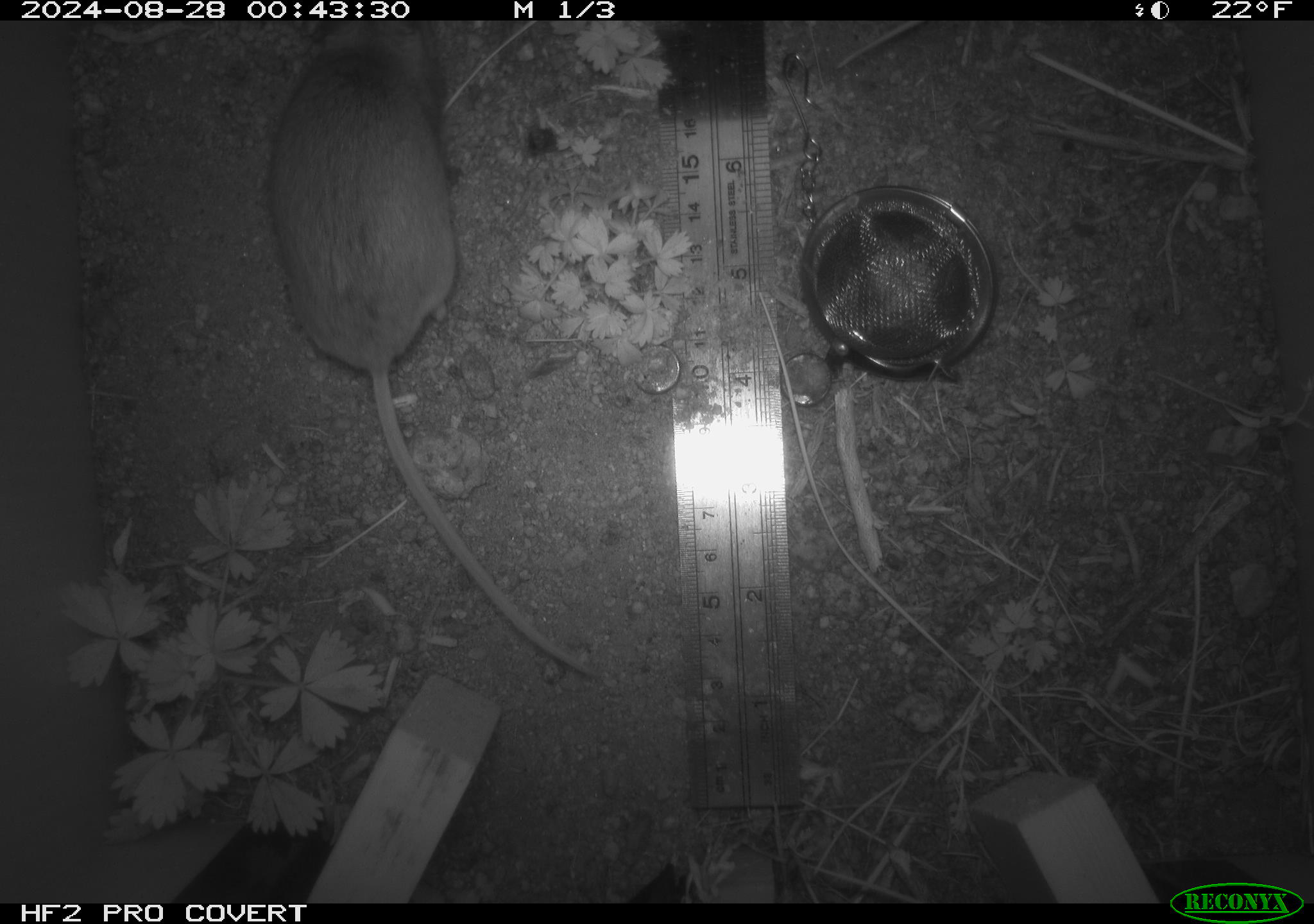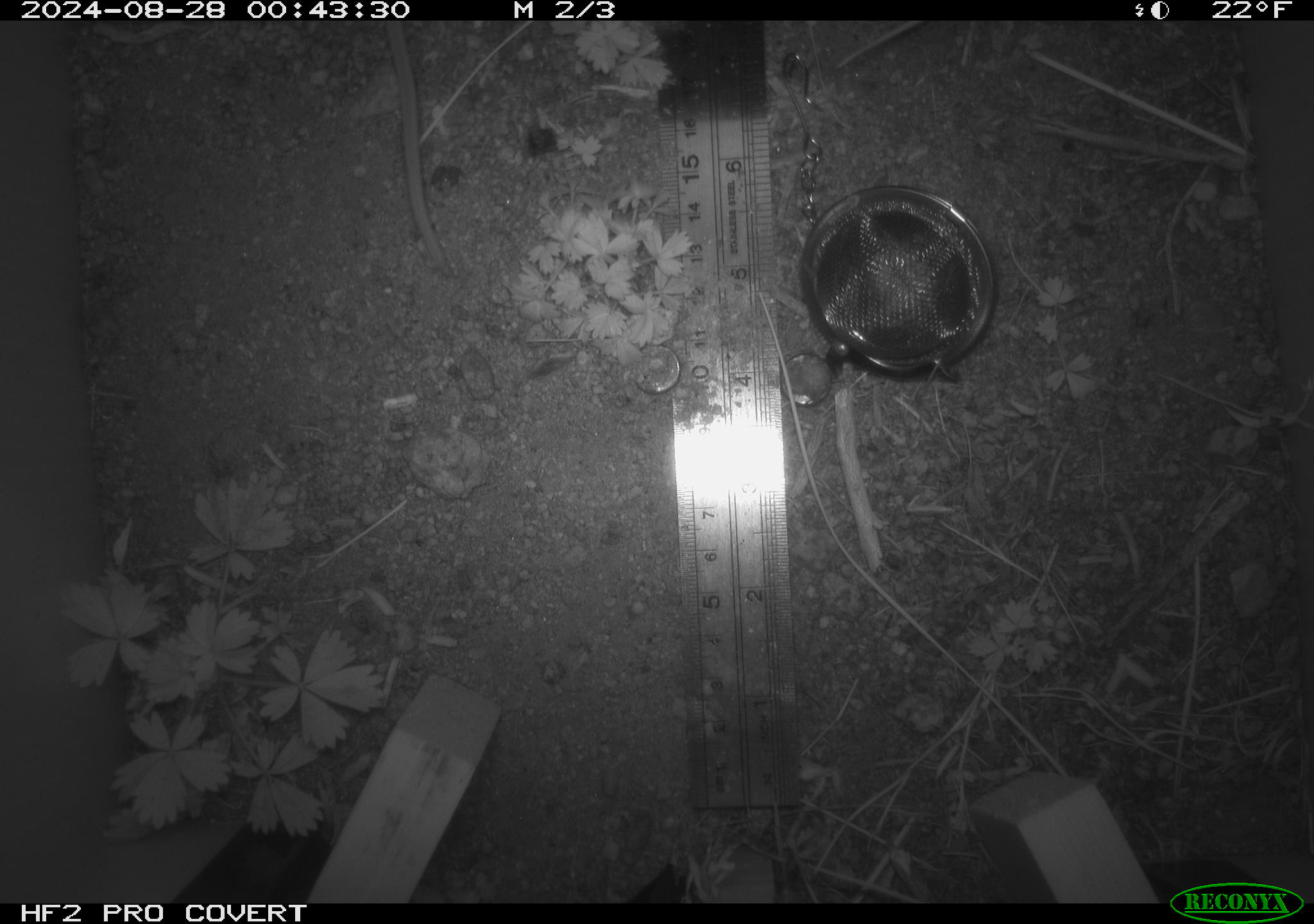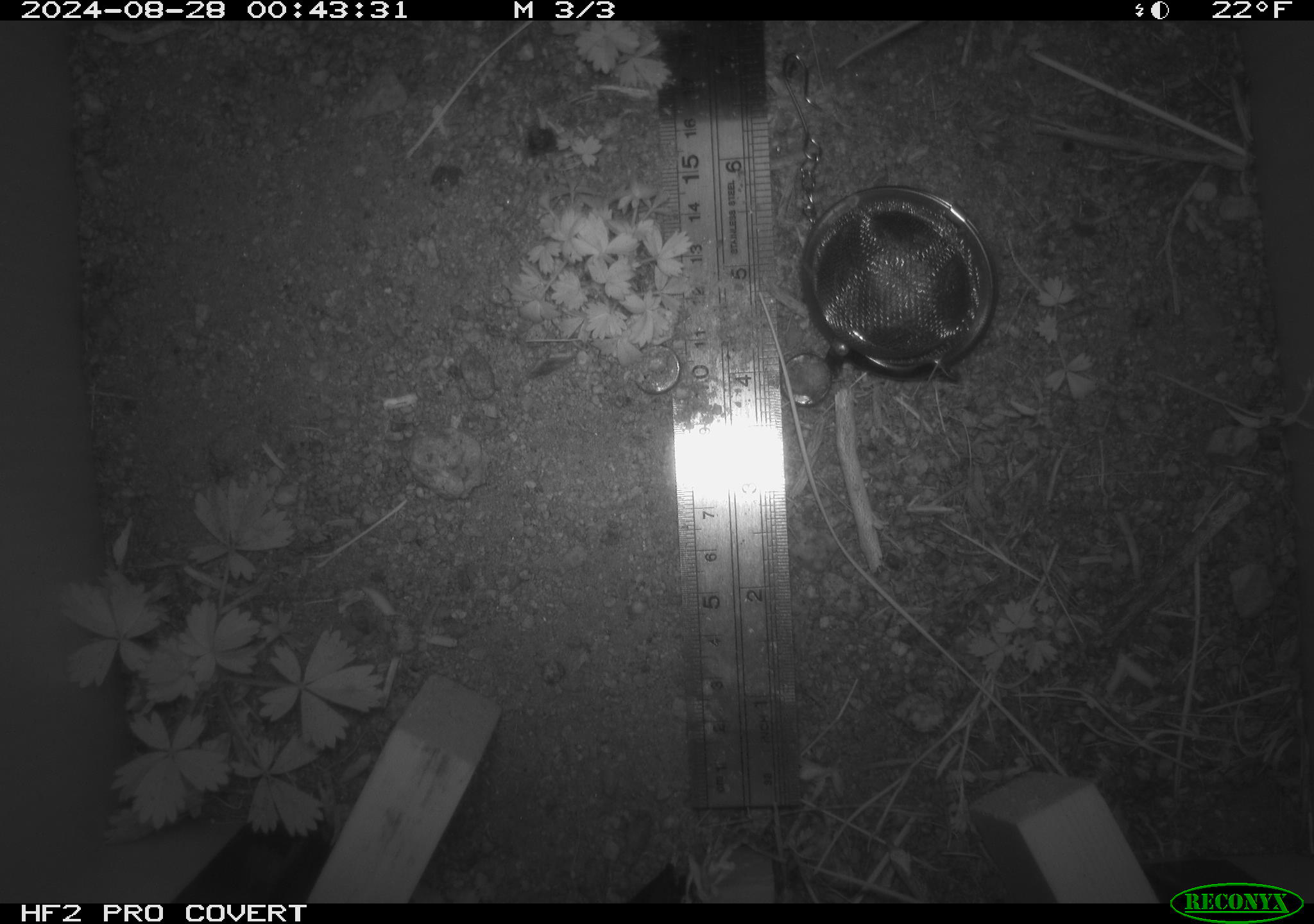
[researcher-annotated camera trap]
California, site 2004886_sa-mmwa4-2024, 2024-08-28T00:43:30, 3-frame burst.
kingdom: Animalia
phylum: Chordata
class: Mammalia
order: Rodentia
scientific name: Rodentia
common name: mouse species